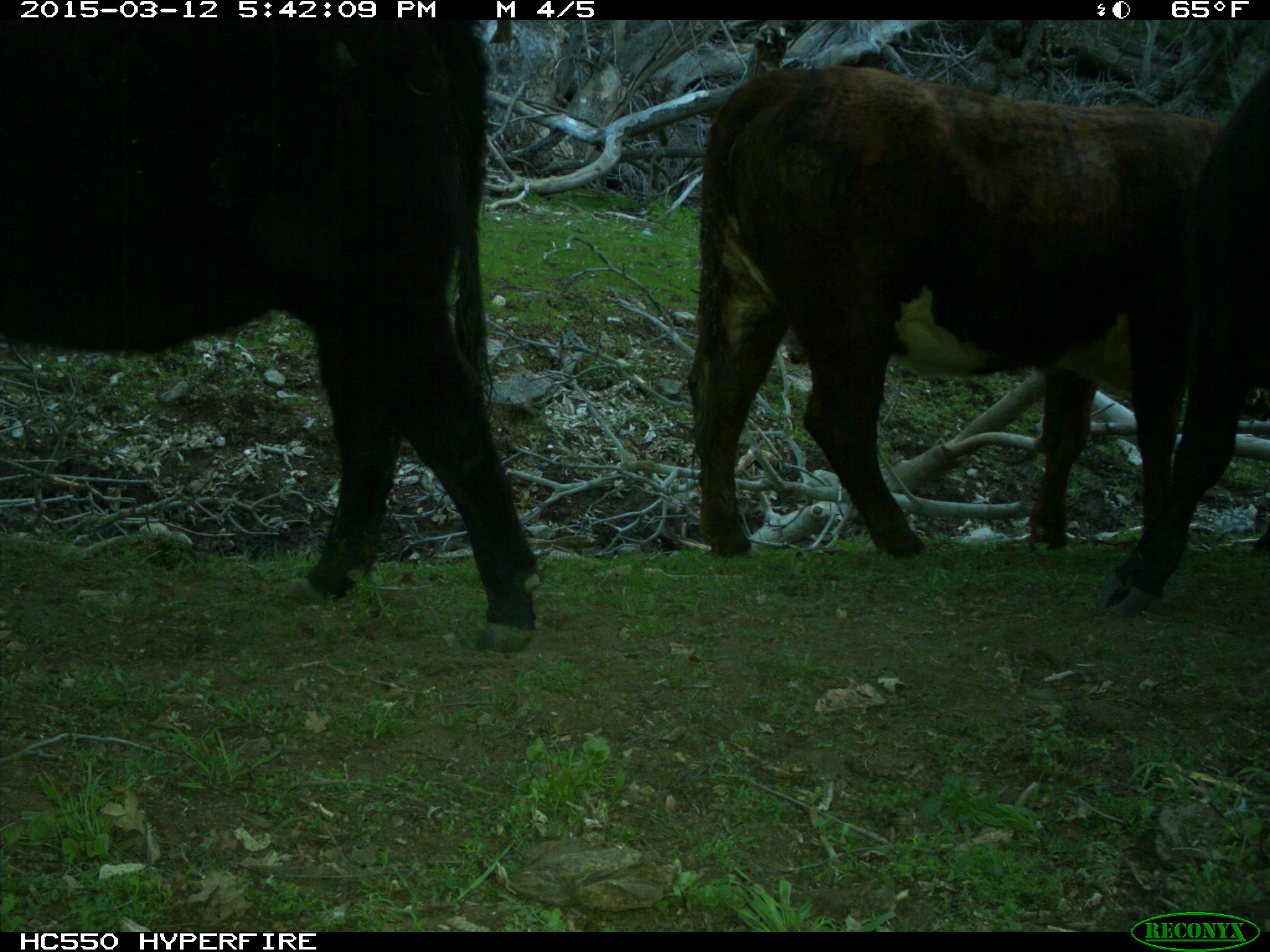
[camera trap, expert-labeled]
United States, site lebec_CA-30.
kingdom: Animalia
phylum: Chordata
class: Mammalia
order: Artiodactyla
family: Bovidae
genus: Bos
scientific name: Bos taurus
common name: domestic cow